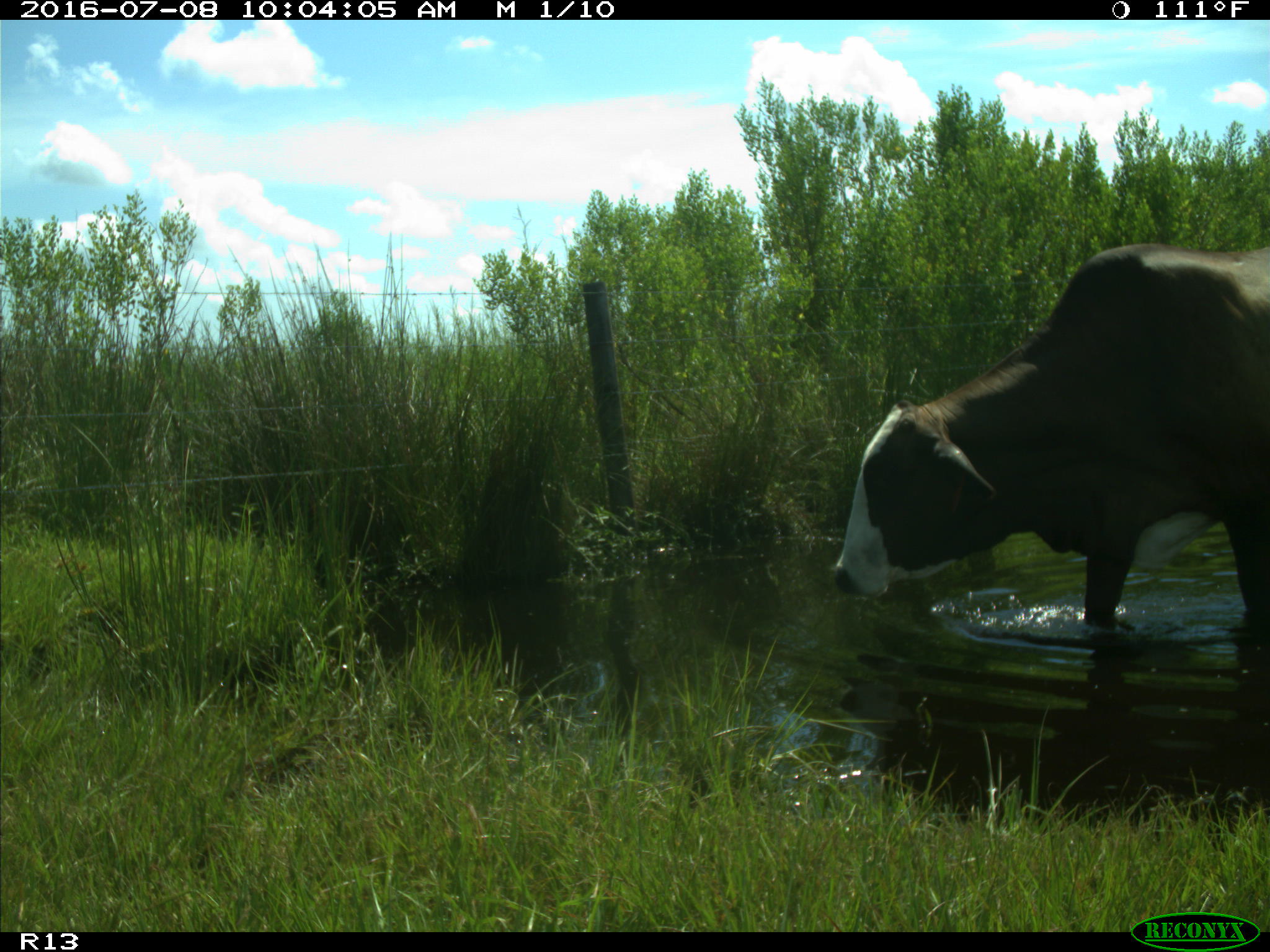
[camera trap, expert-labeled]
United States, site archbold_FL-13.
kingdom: Animalia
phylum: Chordata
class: Mammalia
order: Artiodactyla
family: Bovidae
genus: Bos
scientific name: Bos taurus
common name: domestic cow